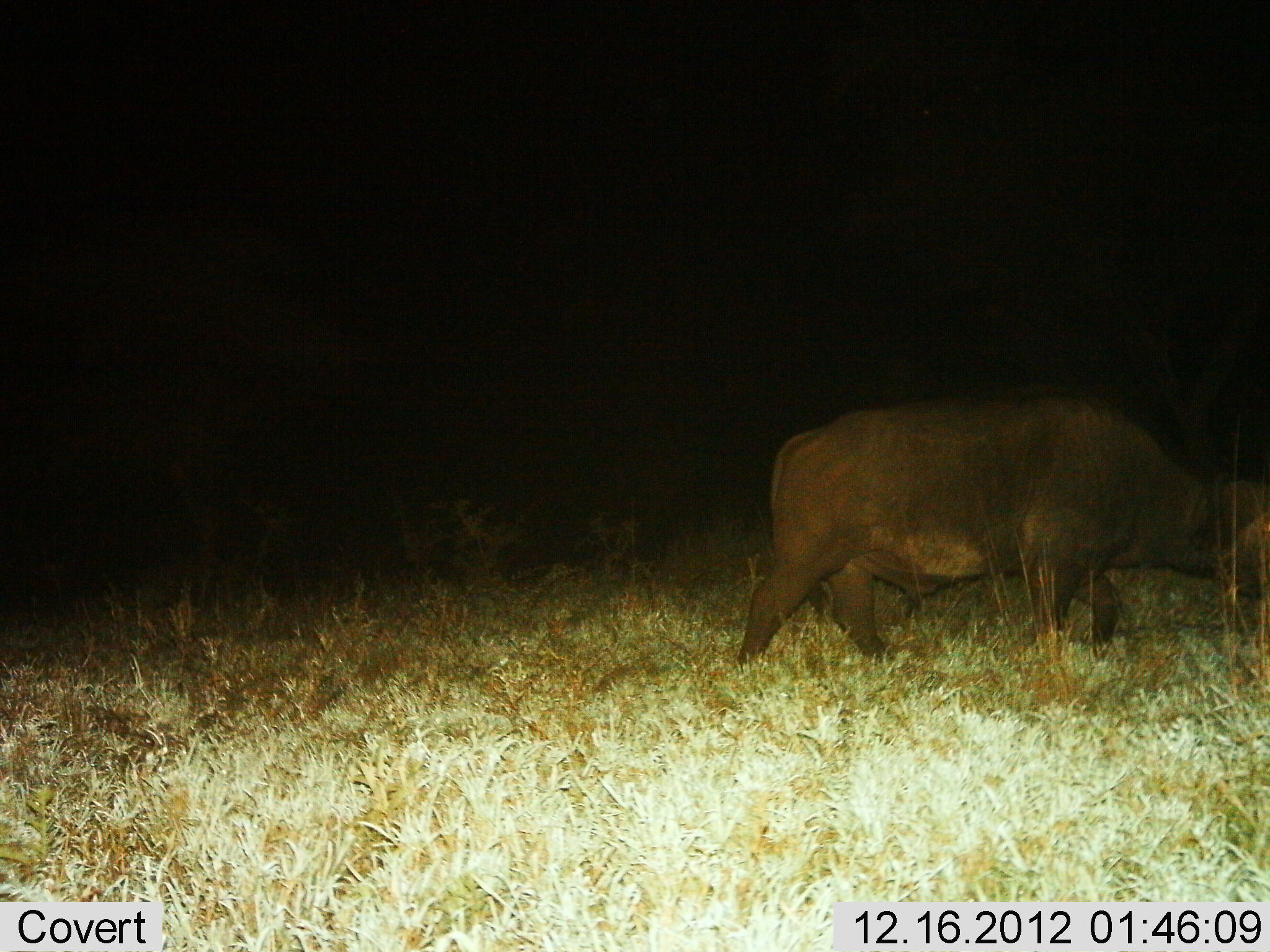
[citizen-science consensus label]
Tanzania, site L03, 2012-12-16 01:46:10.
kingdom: Animalia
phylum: Chordata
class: Mammalia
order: Artiodactyla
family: Bovidae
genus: Syncerus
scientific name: Syncerus caffer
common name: cape buffalo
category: buffalo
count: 1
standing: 0%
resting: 0%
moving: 100%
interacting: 0%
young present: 0%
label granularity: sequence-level